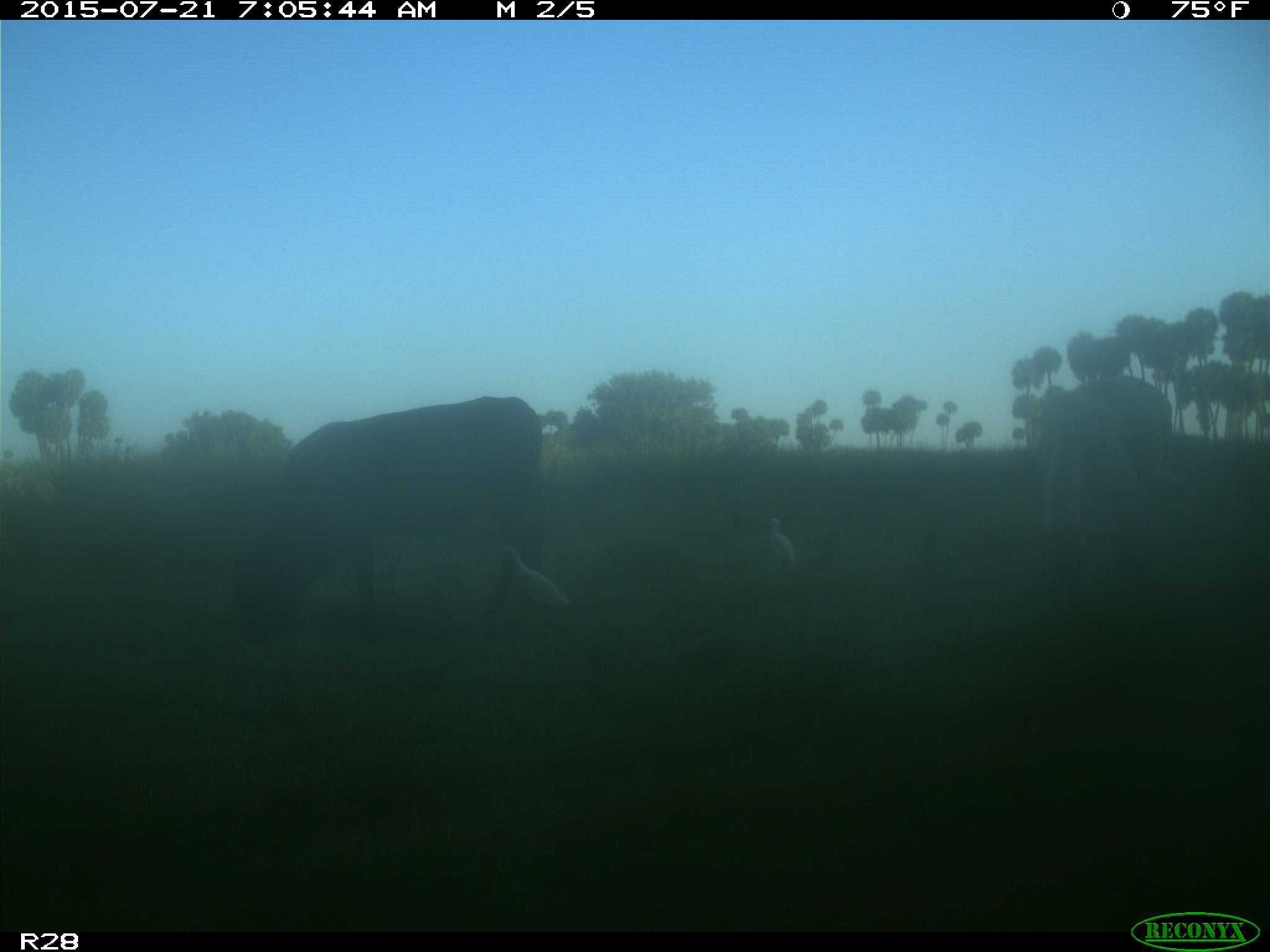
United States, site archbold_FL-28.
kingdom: Animalia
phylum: Chordata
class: Mammalia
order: Artiodactyla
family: Bovidae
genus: Bos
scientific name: Bos taurus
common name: domestic cow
Bos taurus (domestic cow).